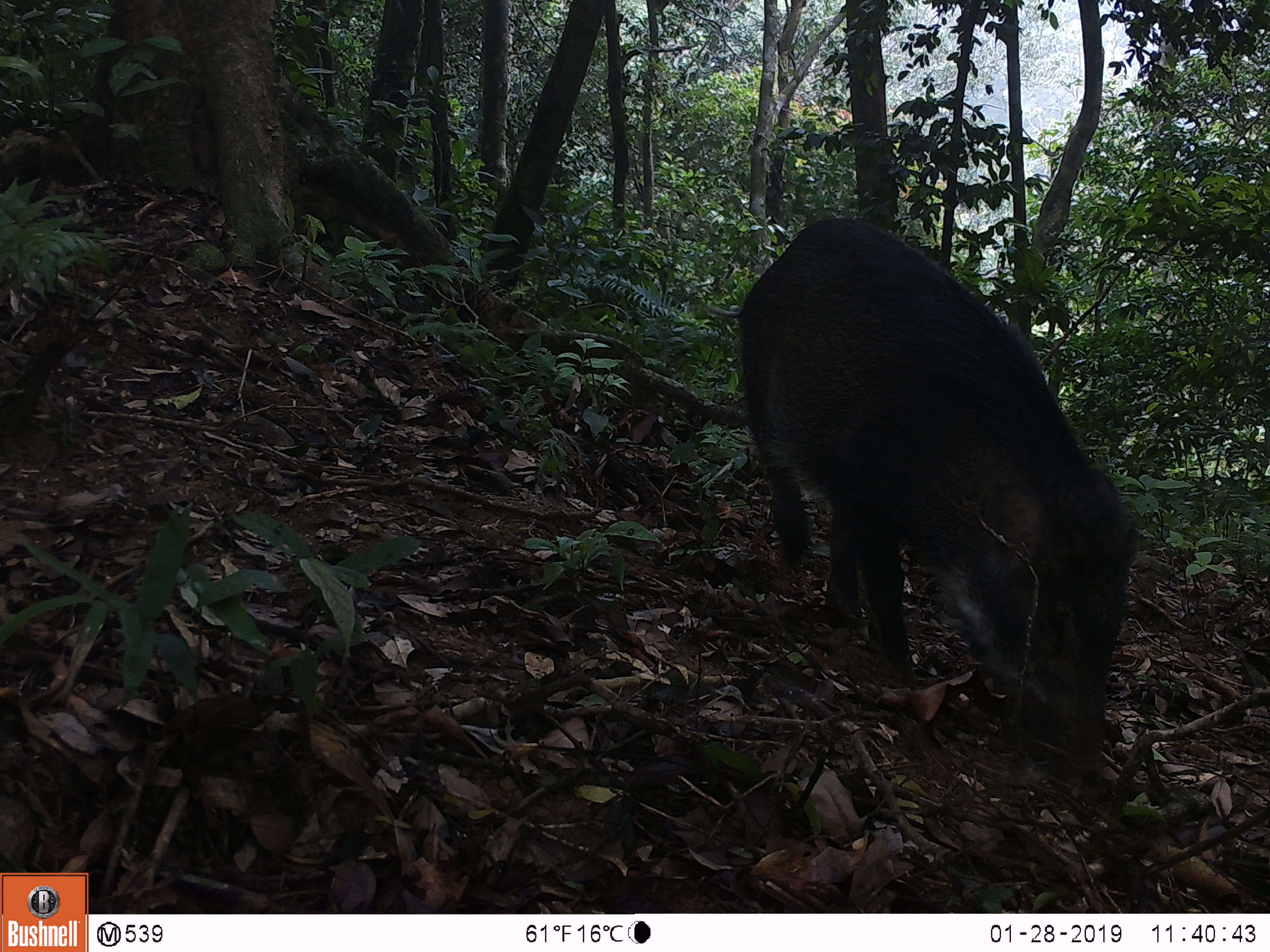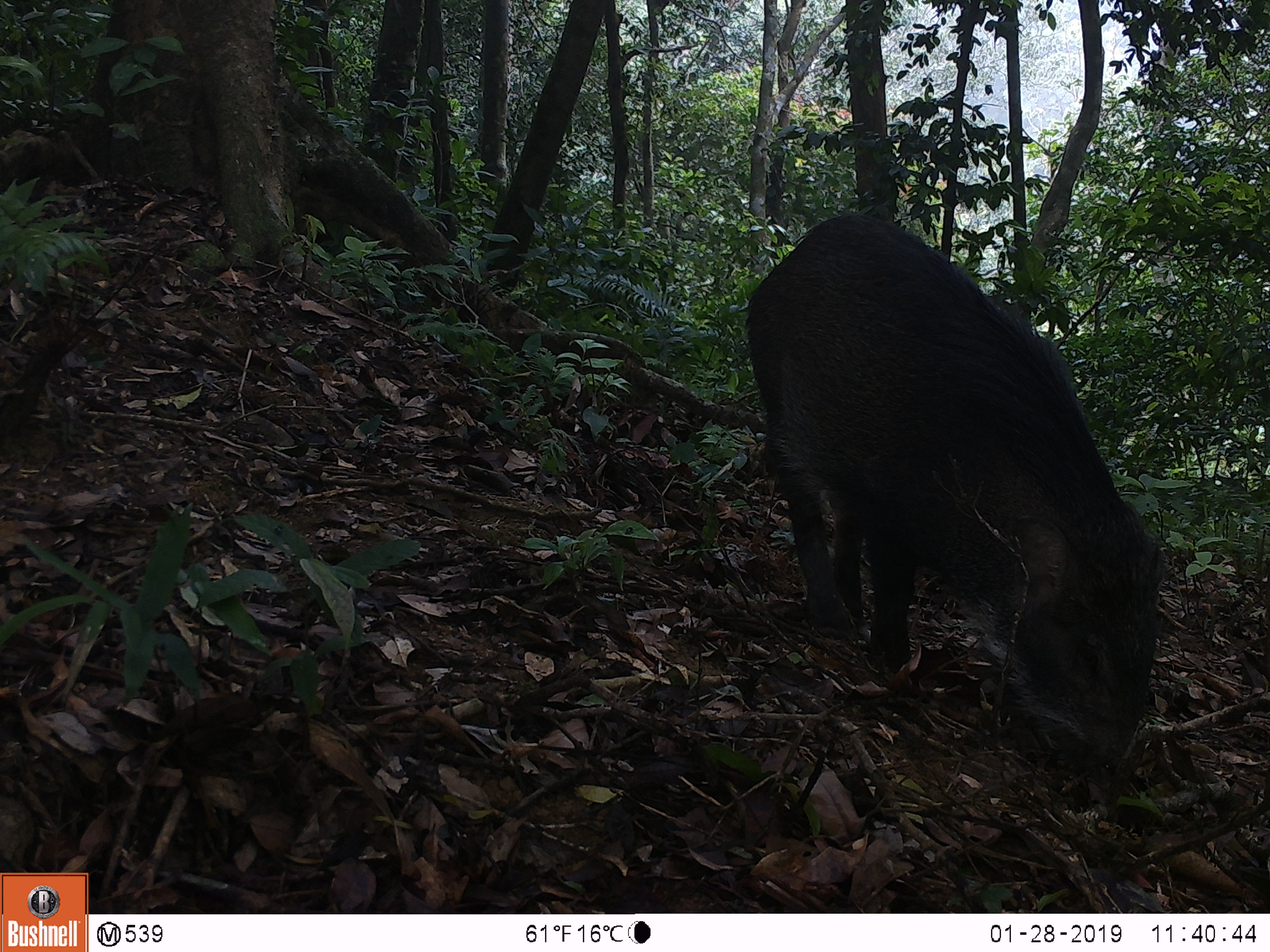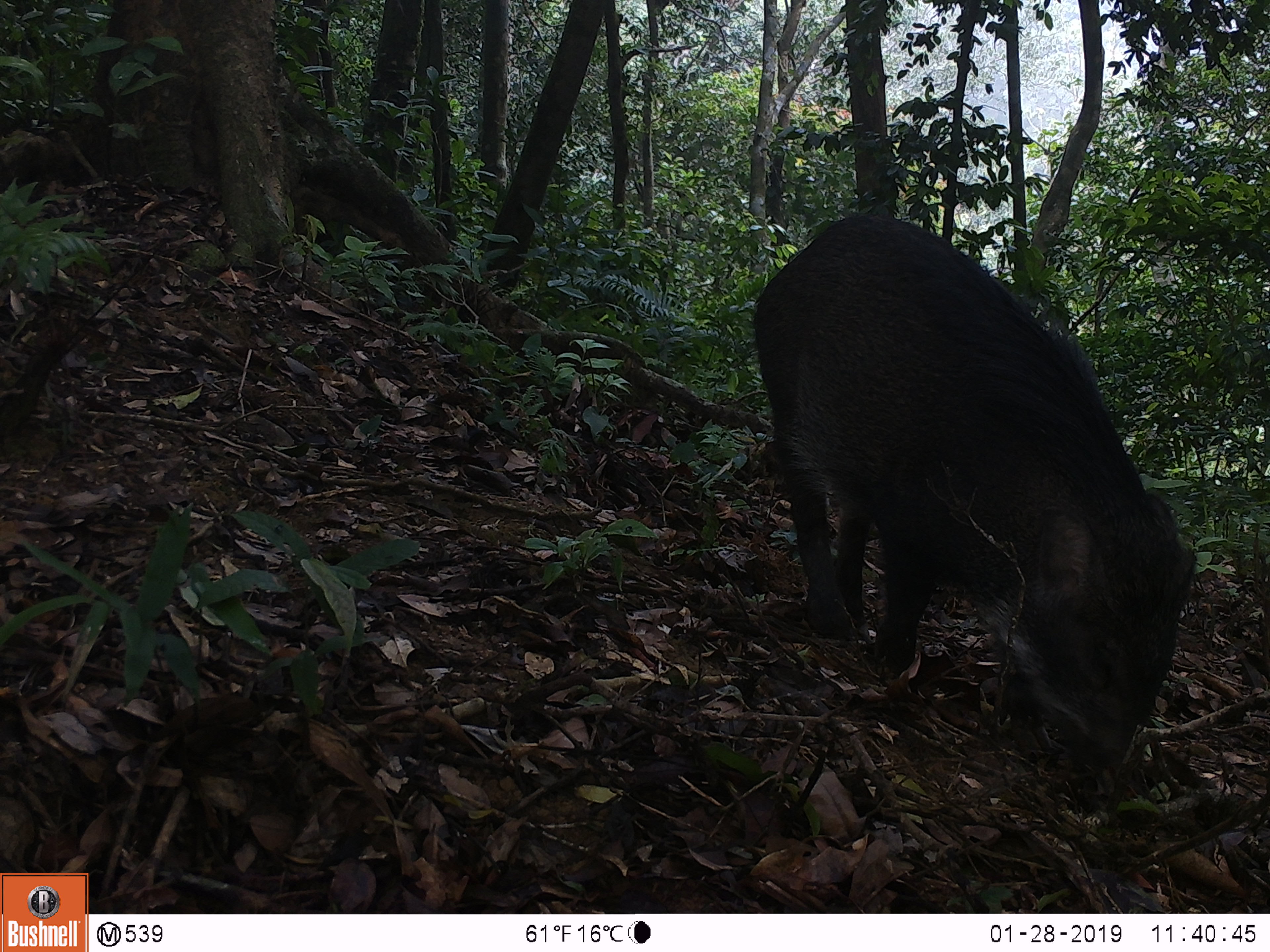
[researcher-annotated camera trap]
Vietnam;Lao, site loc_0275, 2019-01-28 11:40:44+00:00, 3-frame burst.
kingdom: Animalia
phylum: Chordata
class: Mammalia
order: Artiodactyla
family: Suidae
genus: Sus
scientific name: Sus scrofa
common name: eurasian wild pig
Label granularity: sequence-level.